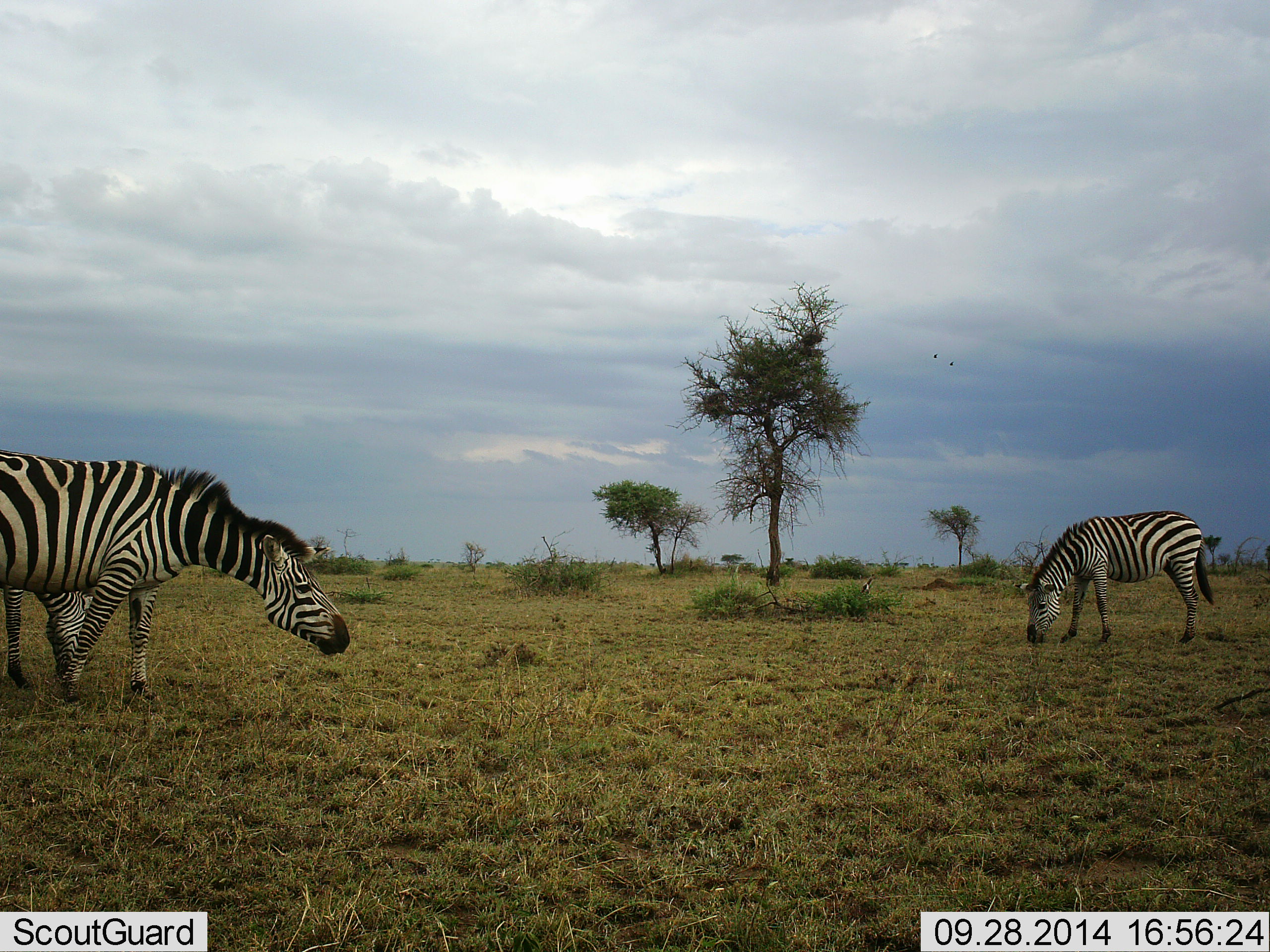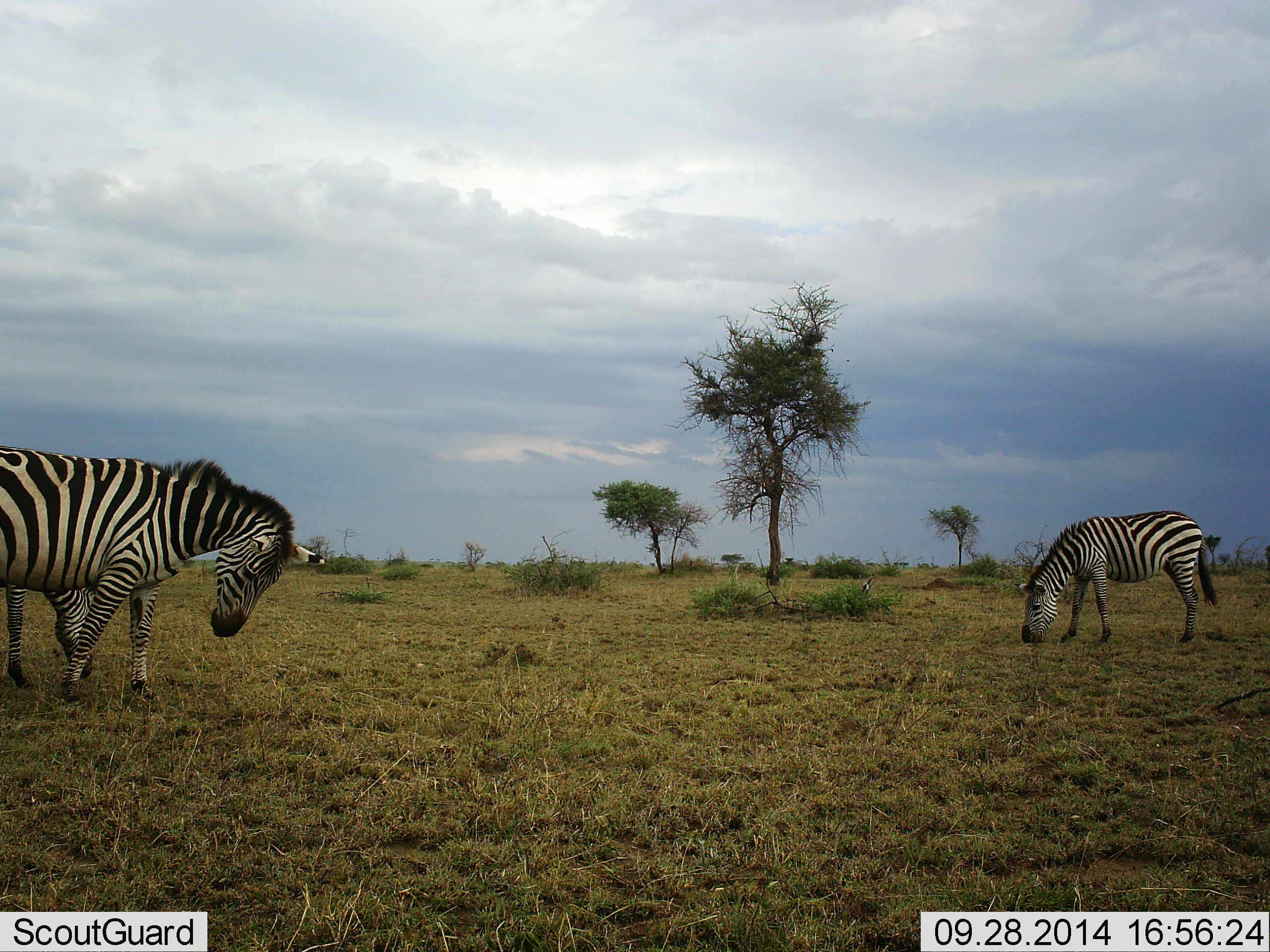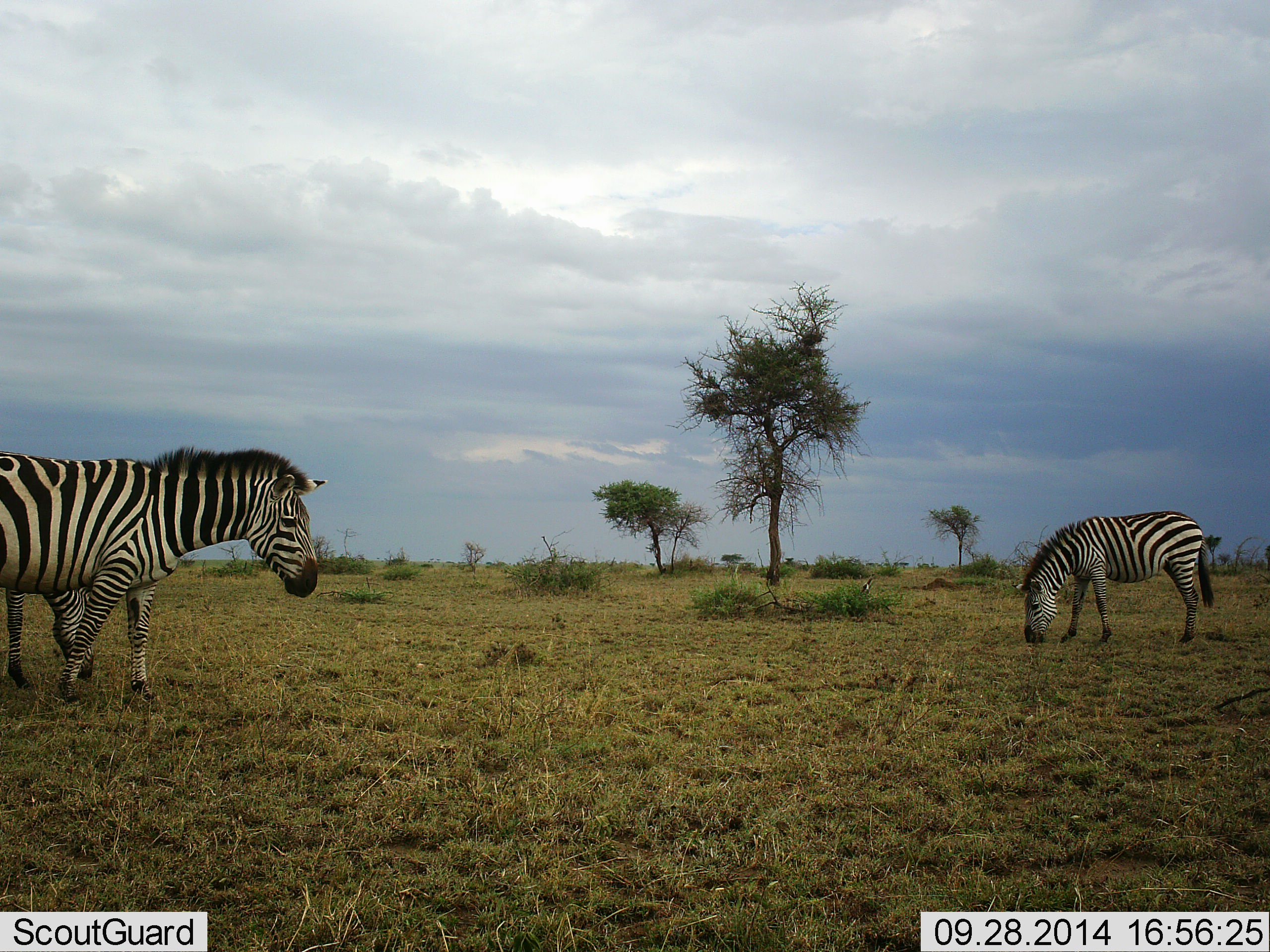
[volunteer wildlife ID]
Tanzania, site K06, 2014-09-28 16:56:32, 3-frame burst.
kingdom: Animalia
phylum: Chordata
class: Mammalia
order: Perissodactyla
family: Equidae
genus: Equus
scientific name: Equus quagga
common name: plains zebra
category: zebra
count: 2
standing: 70%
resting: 0%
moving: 0%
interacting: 10%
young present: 0%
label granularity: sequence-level